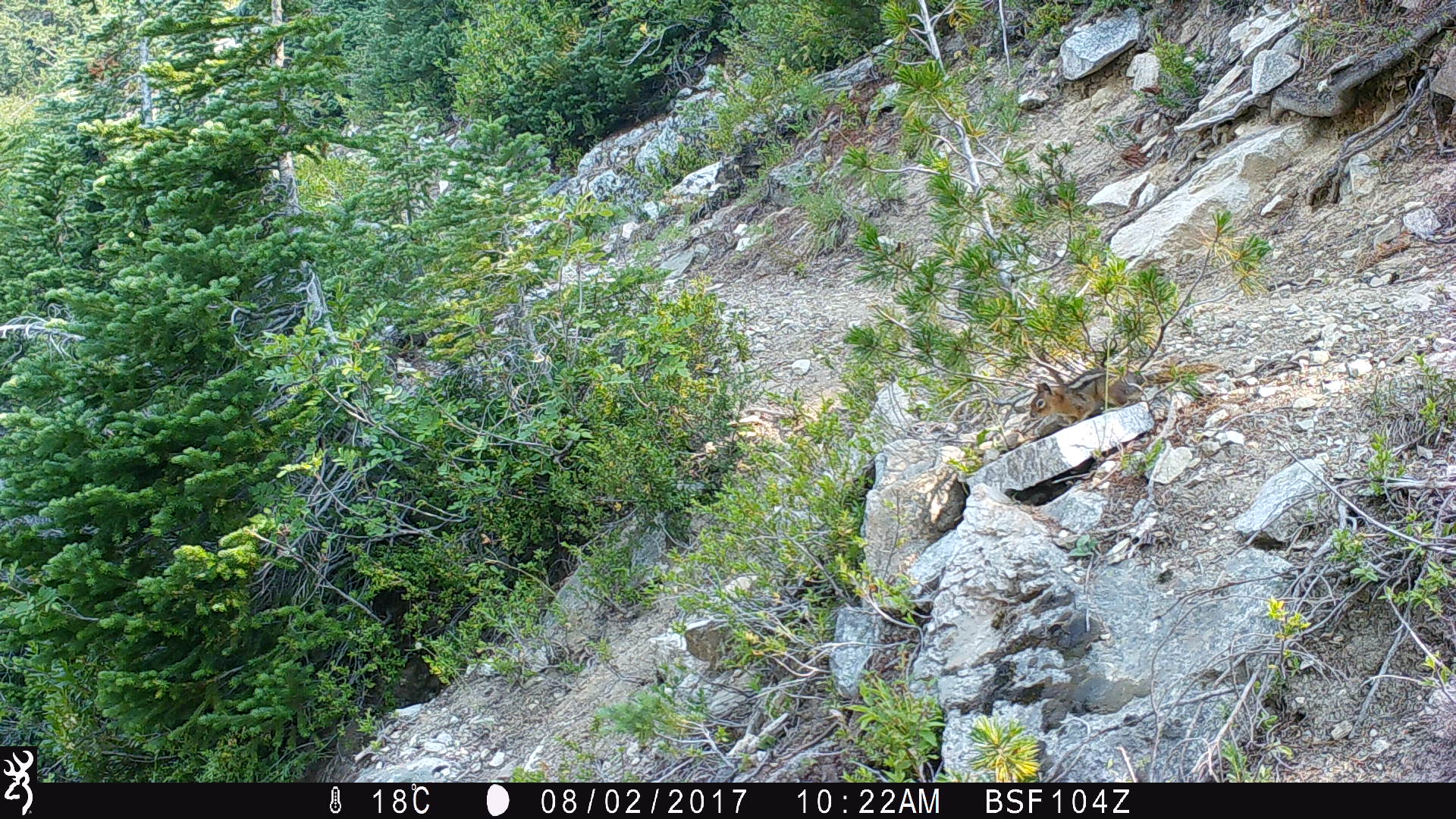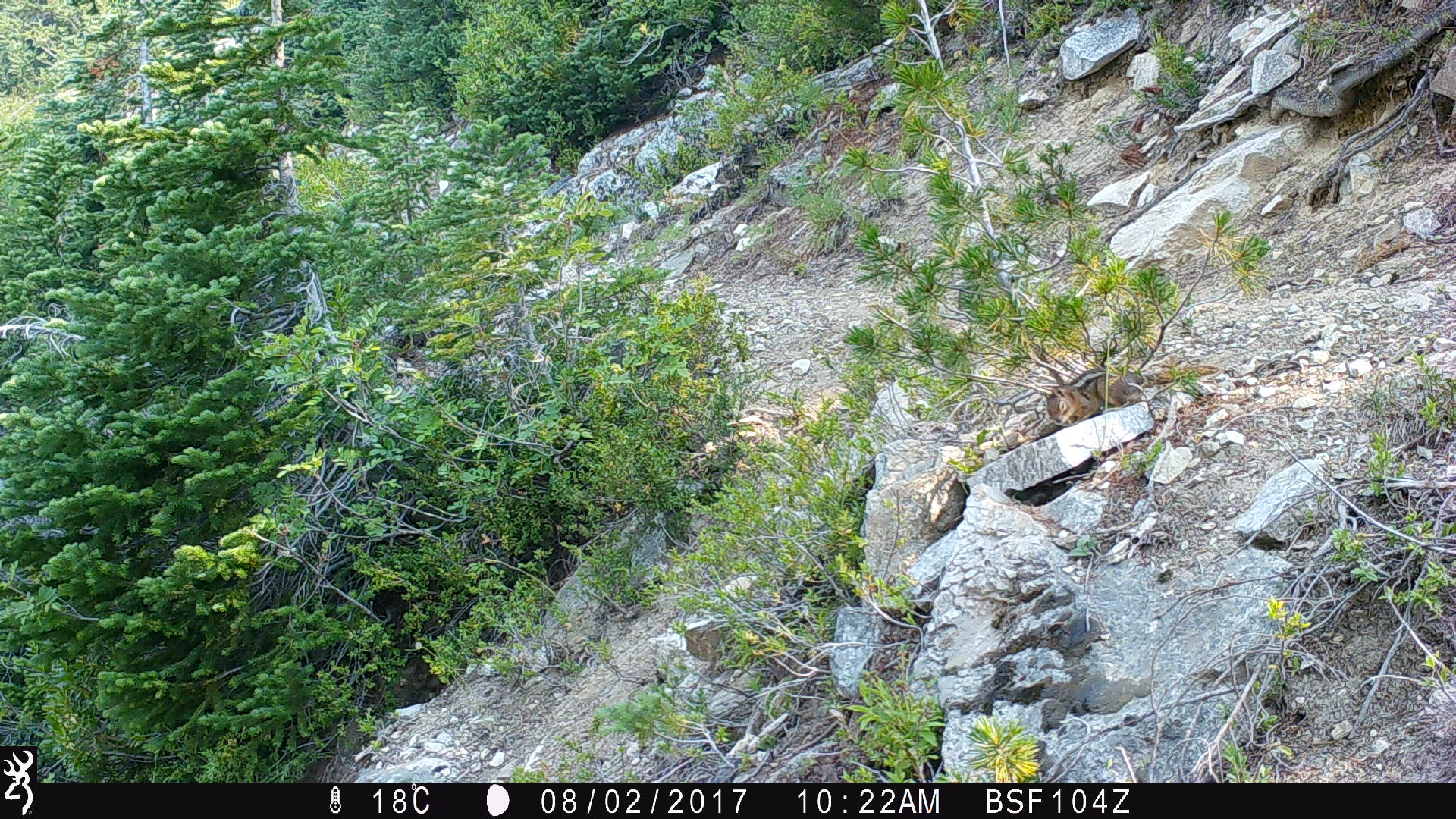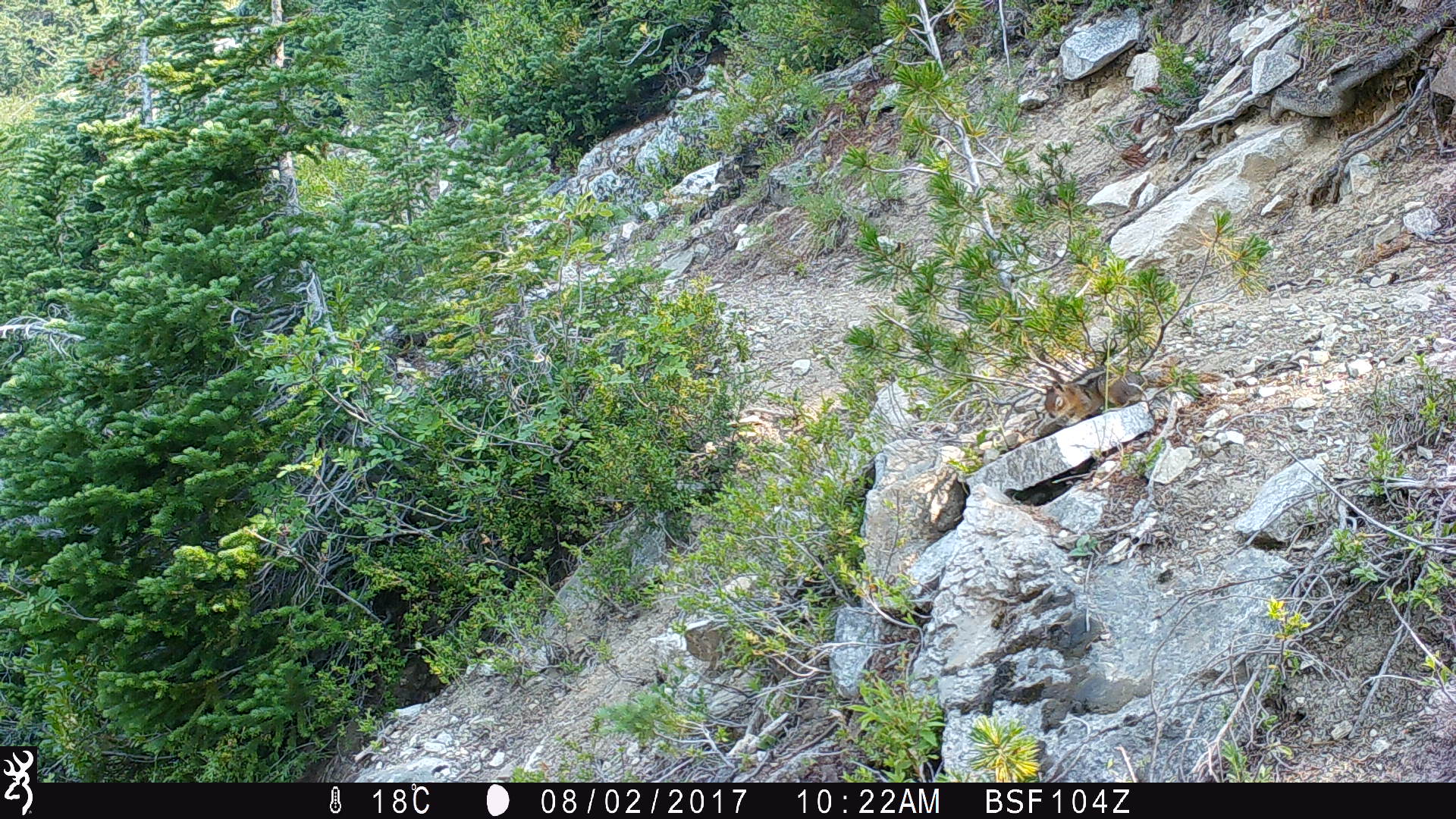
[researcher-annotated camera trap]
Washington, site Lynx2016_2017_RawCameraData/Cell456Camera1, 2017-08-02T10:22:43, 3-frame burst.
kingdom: Animalia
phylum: Chordata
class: Mammalia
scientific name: Mammalia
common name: small mammal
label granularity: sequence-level